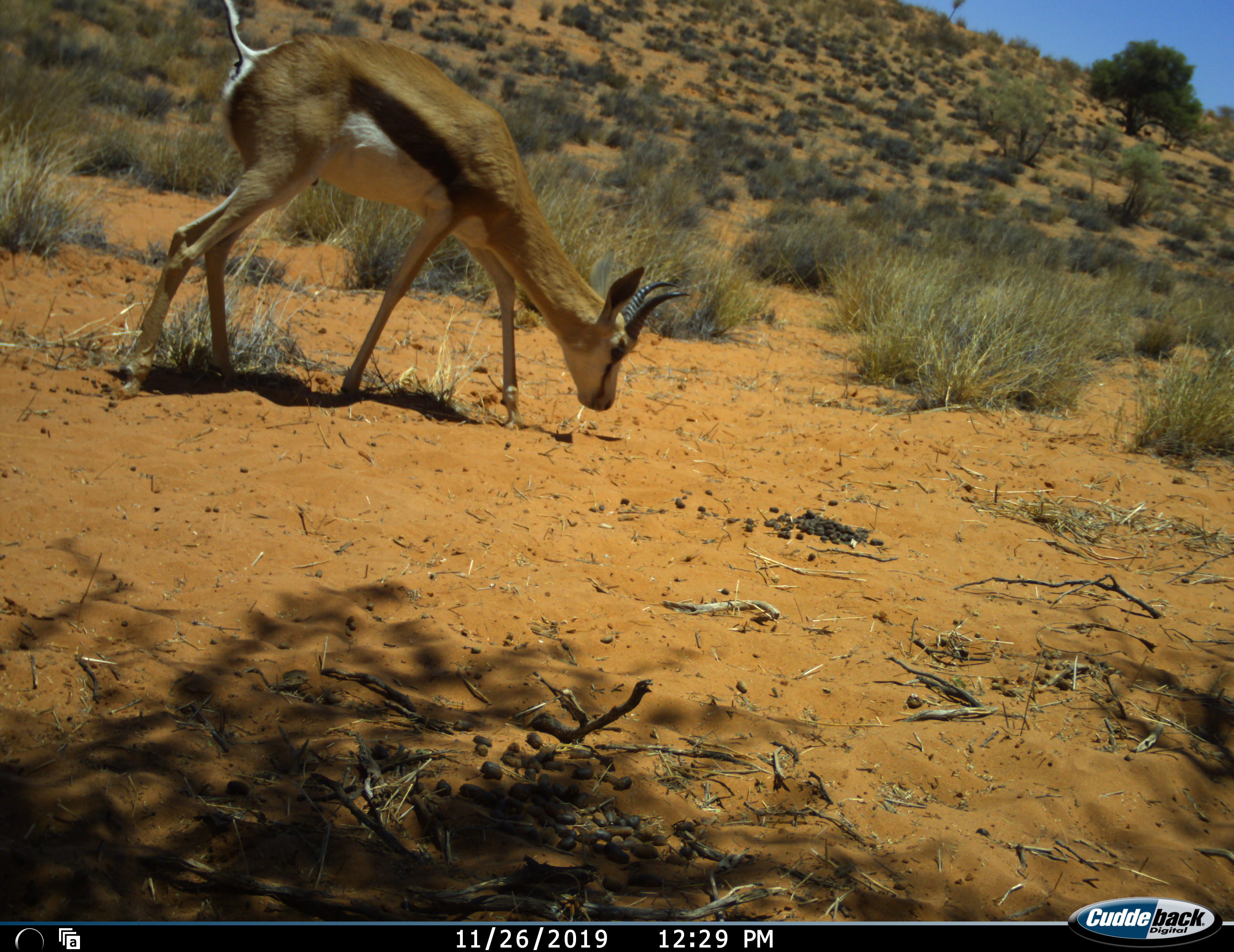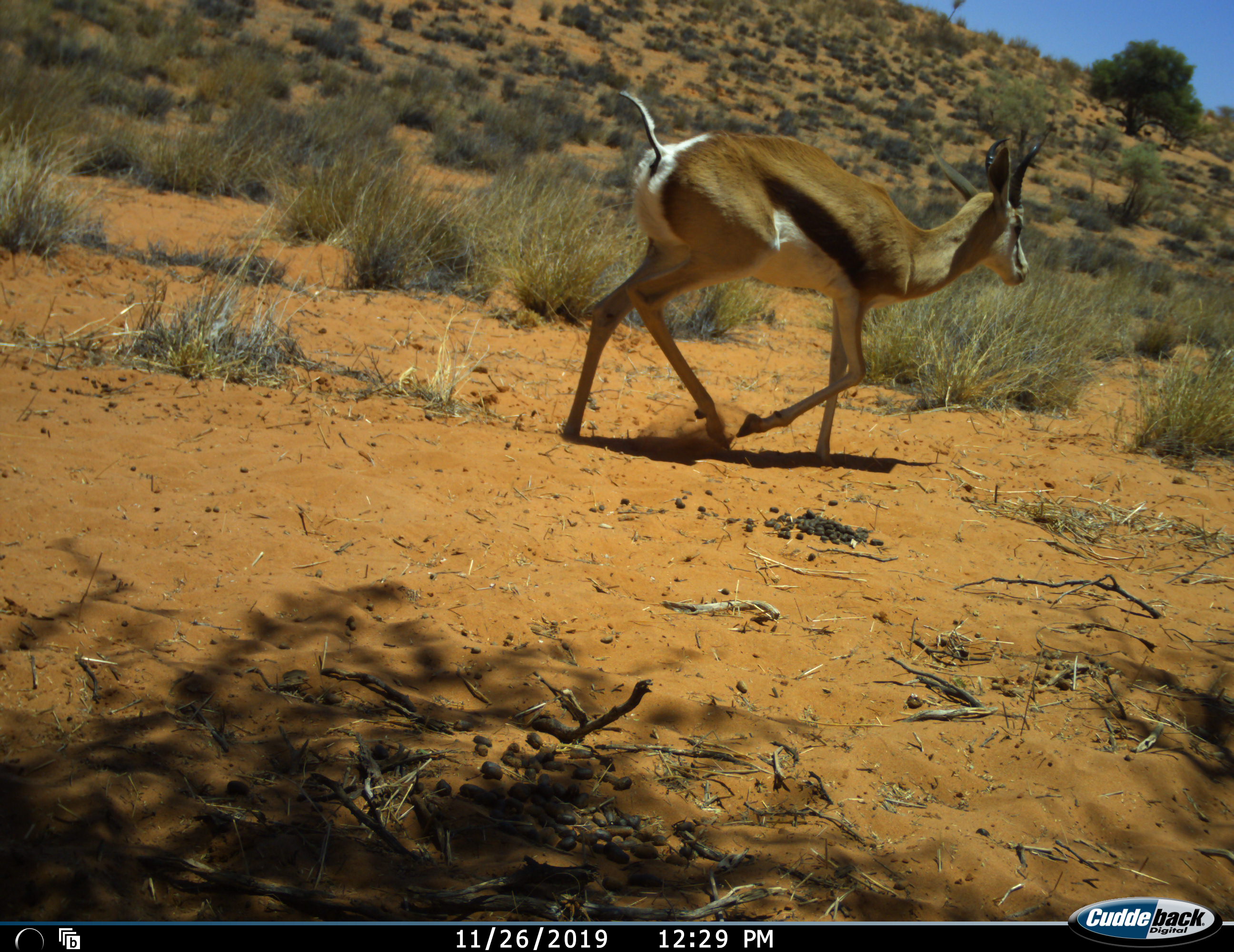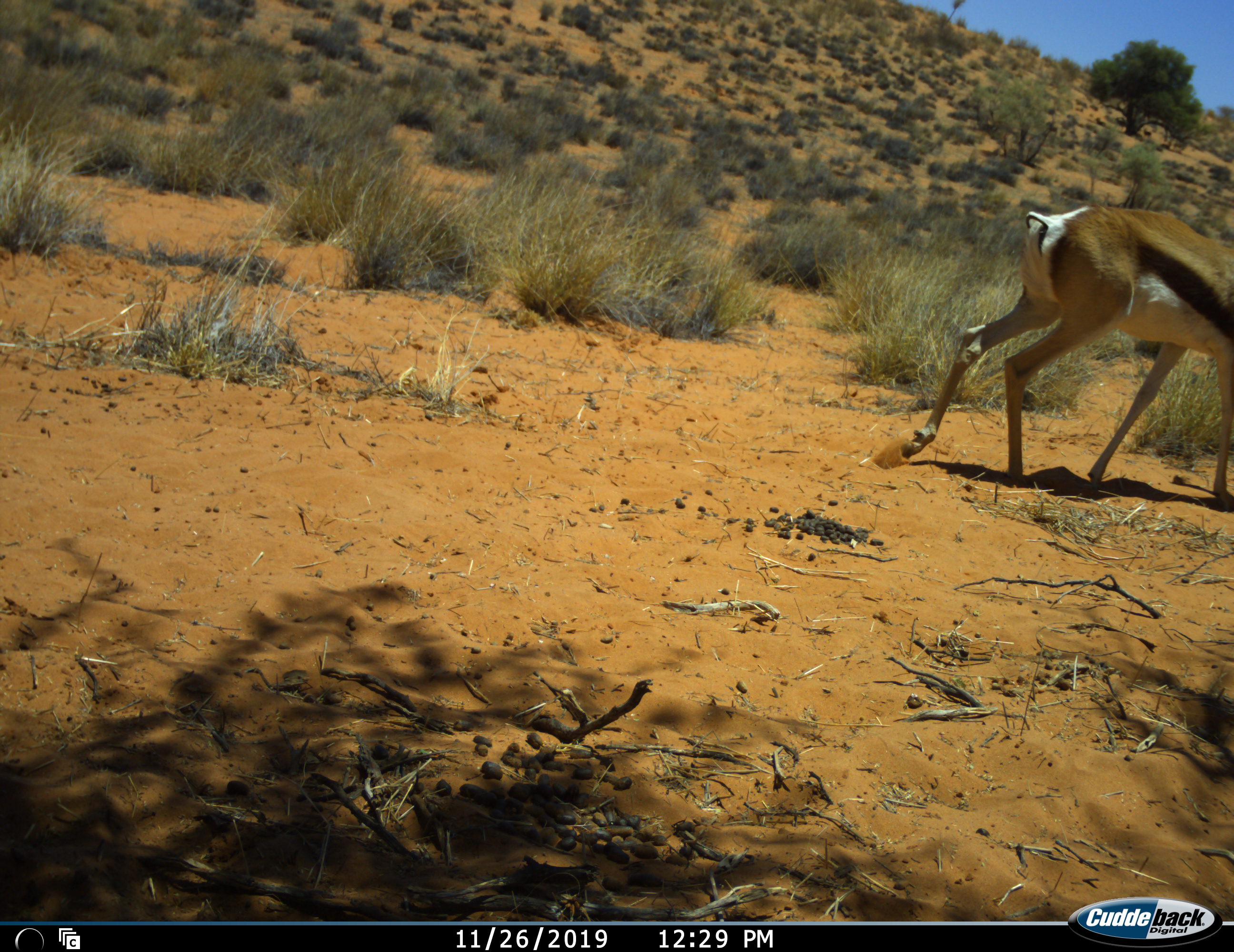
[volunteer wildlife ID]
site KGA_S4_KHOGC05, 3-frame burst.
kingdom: Animalia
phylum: Chordata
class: Mammalia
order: Artiodactyla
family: Bovidae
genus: Antidorcas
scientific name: Antidorcas marsupialis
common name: springbok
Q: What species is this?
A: Springbok (Antidorcas marsupialis).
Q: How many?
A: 1.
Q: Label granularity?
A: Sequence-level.